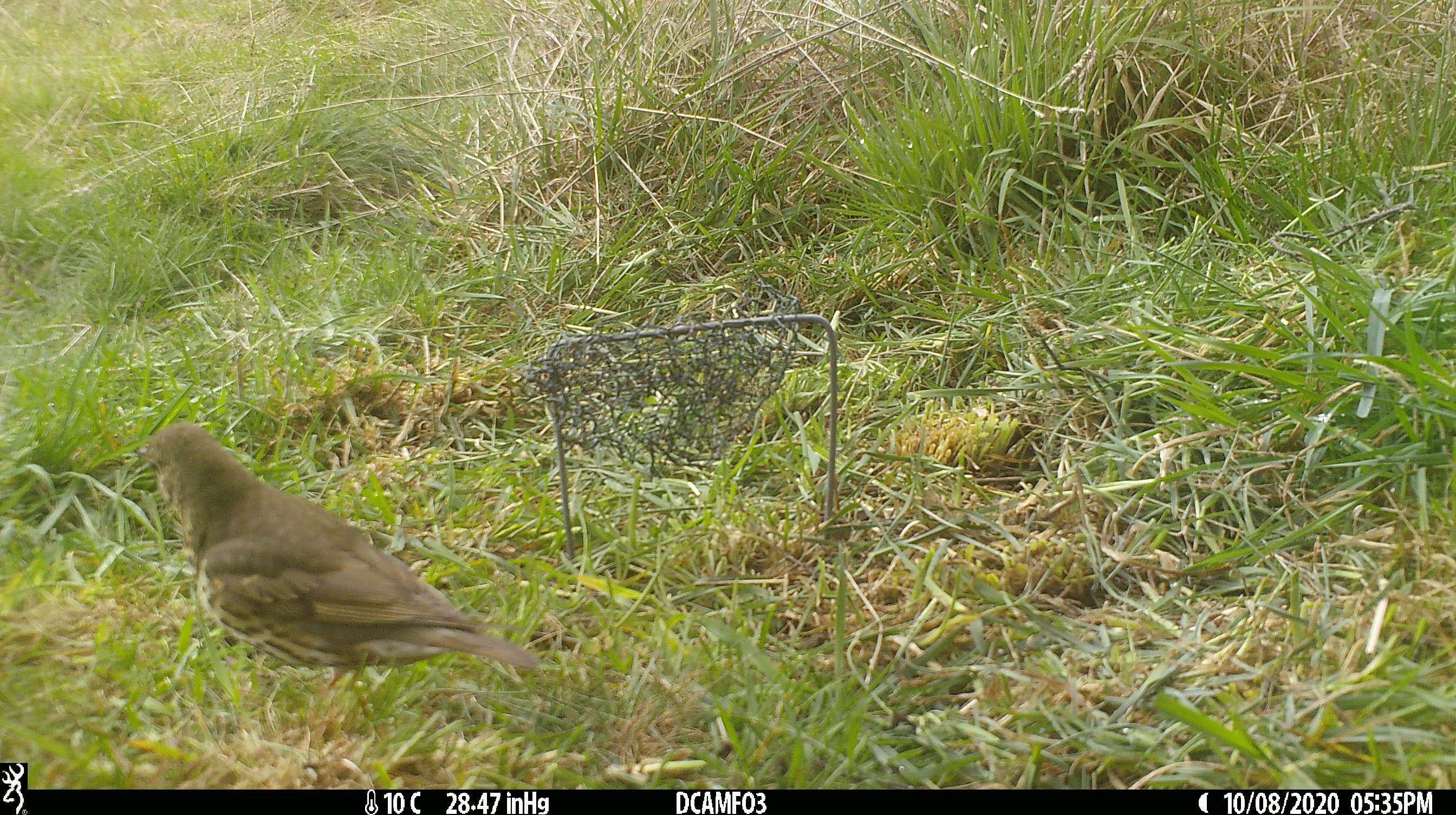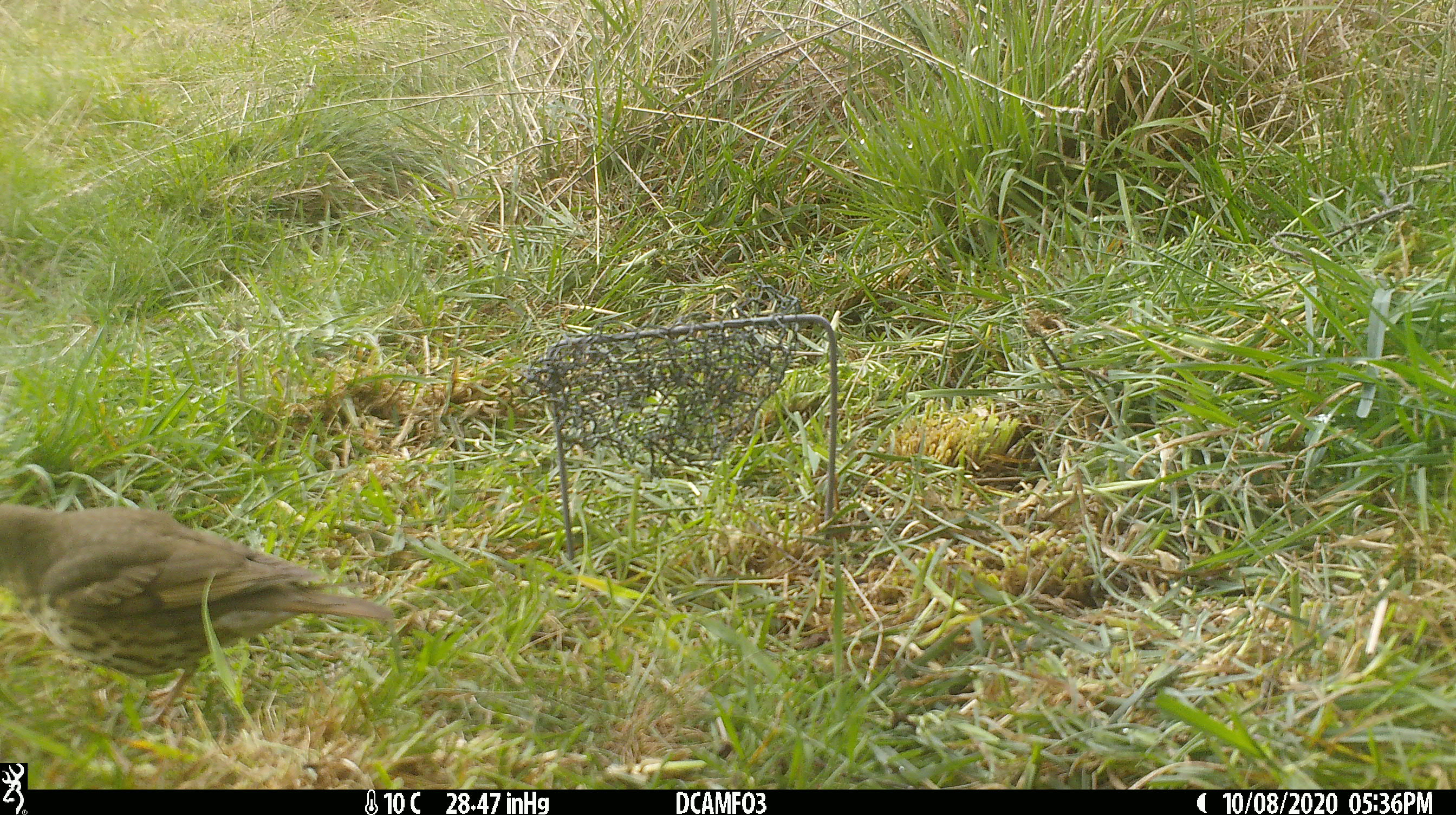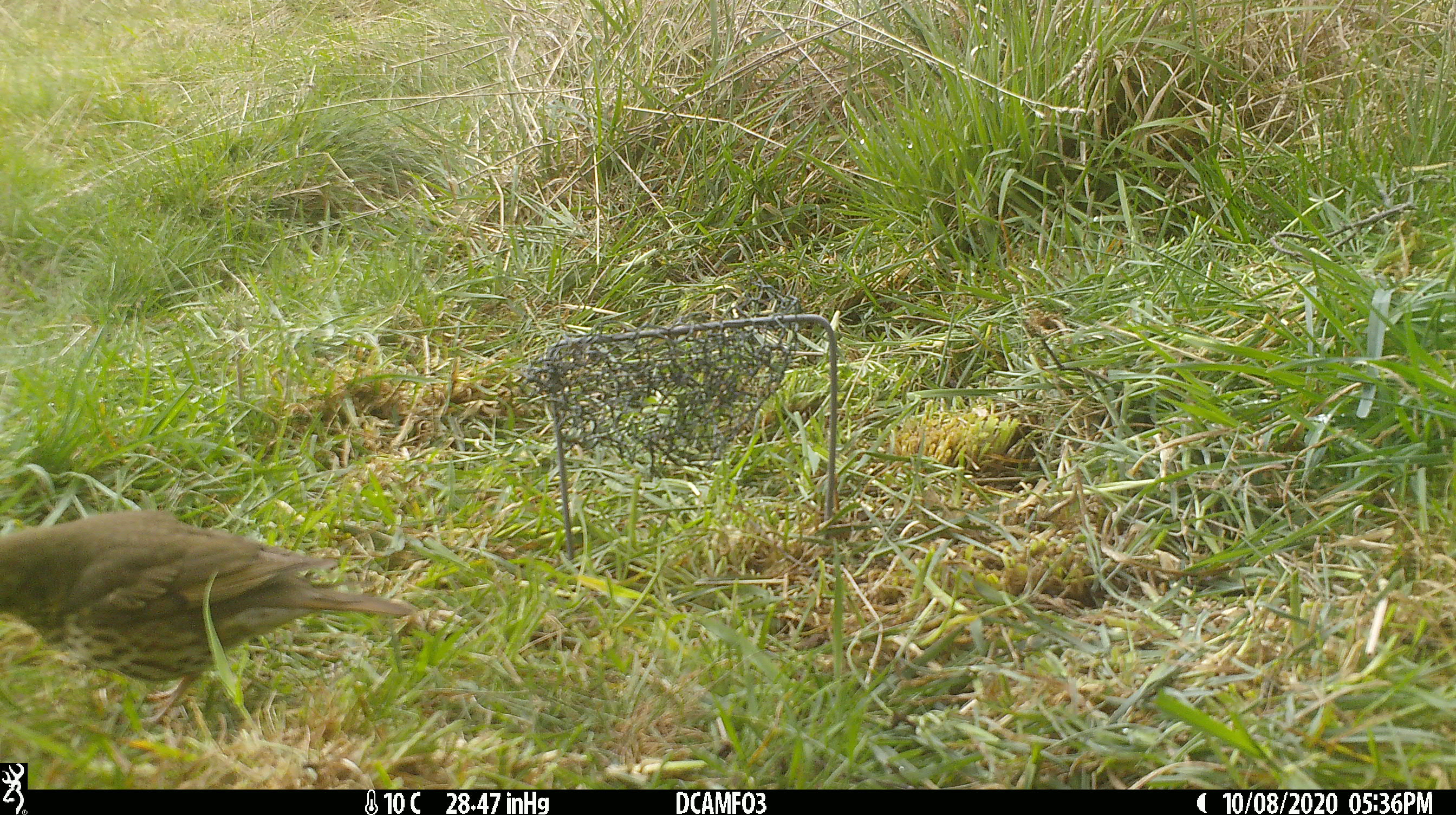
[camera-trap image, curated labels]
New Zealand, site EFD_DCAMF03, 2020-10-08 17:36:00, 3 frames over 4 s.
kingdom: Animalia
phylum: Chordata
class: Aves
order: Passeriformes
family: Turdidae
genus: Turdus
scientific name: Turdus philomelos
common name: song thrush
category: thrush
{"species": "thrush (song thrush) (Turdus philomelos)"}